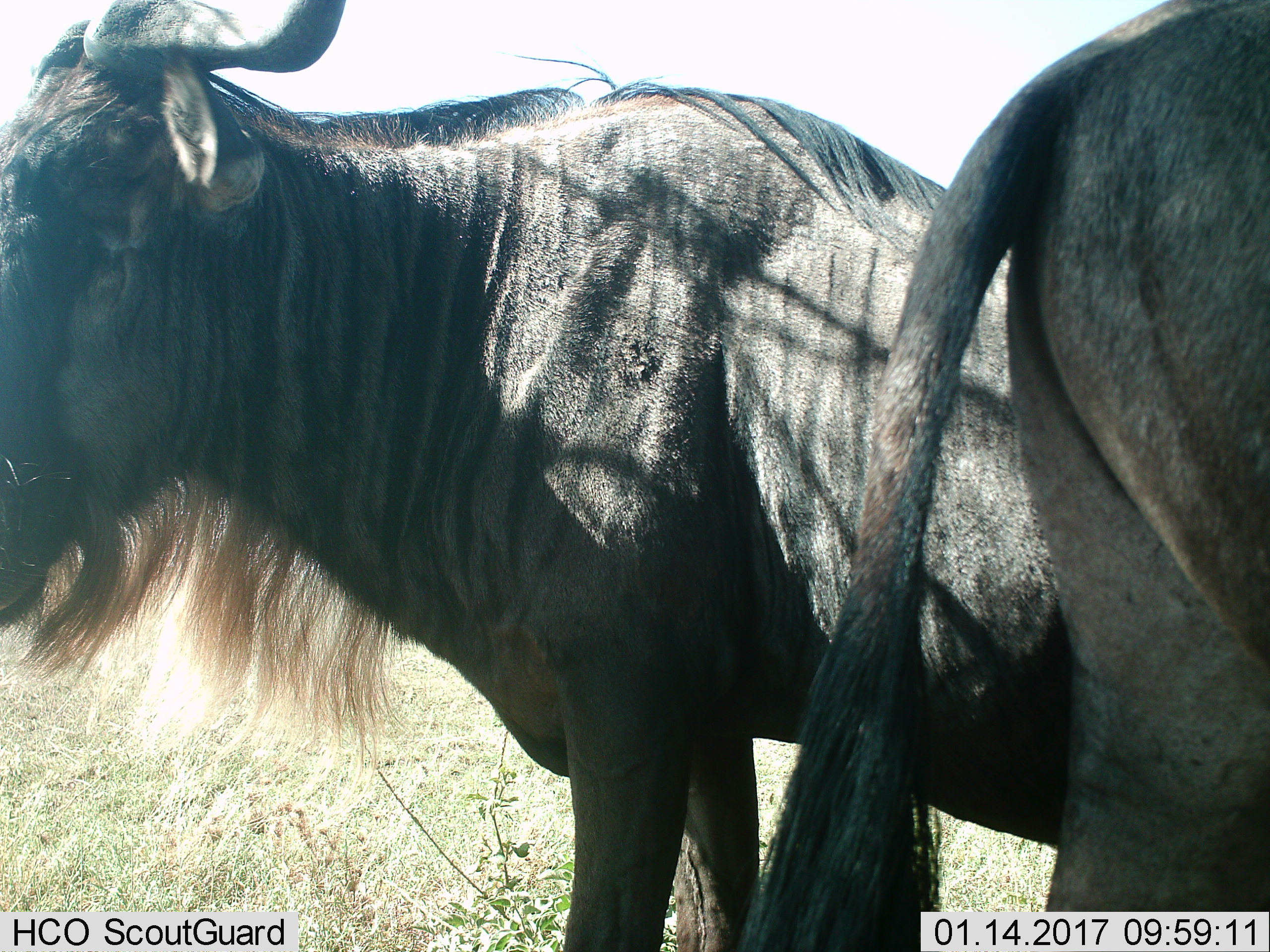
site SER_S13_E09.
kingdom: Animalia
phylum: Chordata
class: Mammalia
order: Artiodactyla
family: Bovidae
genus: Connochaetes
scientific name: Connochaetes taurinus taurinus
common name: blue wildebeest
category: wildebeestblue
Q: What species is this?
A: Wildebeestblue (blue wildebeest) (Connochaetes taurinus taurinus).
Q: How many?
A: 2.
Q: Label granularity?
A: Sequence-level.